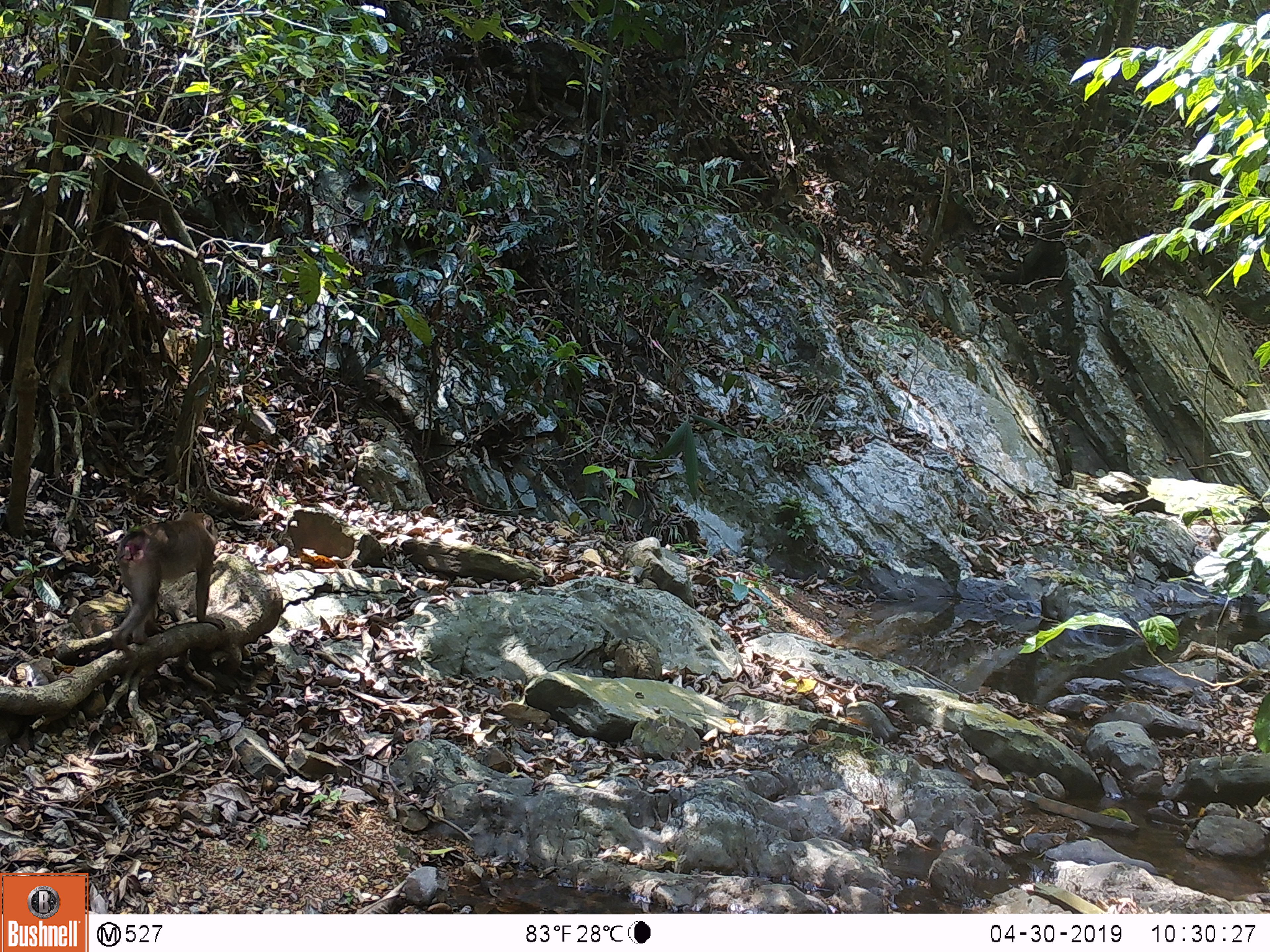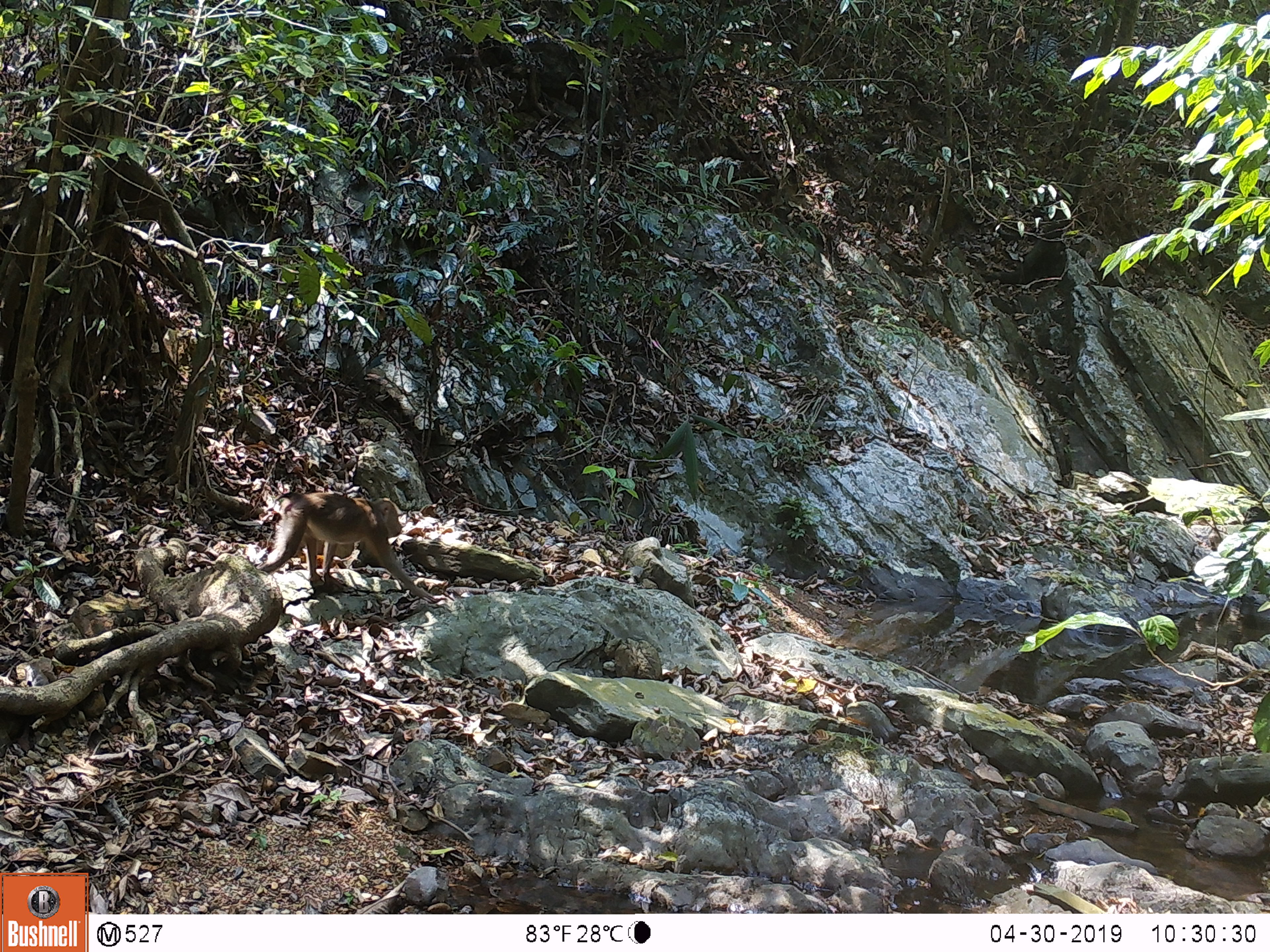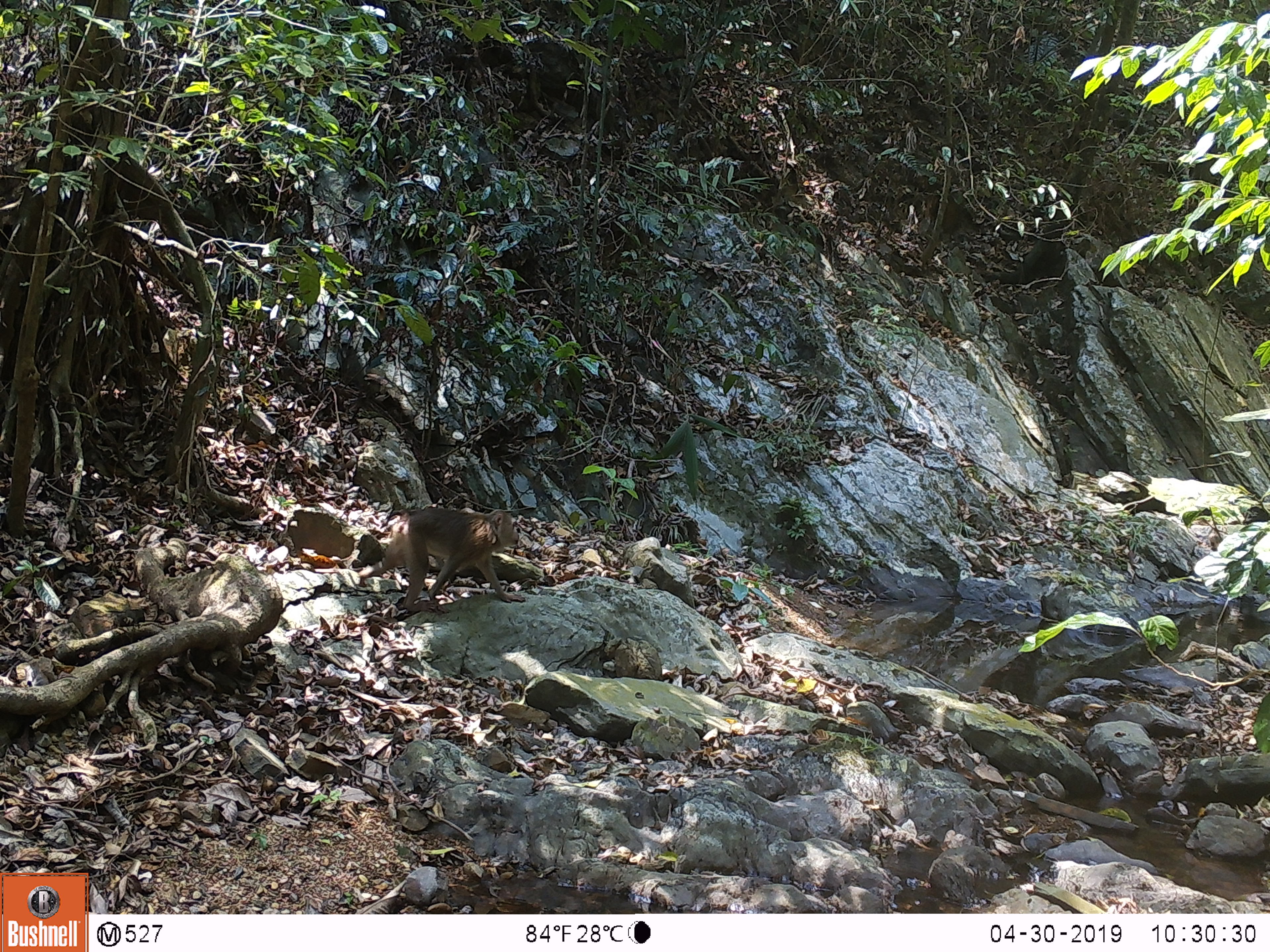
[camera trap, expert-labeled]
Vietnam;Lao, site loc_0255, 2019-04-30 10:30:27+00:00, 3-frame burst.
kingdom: Animalia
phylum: Chordata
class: Mammalia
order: Primates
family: Cercopithecidae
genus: Macaca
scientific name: Macaca nemestrina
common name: pig-tailed macaque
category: pig tailed macaque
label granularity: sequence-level